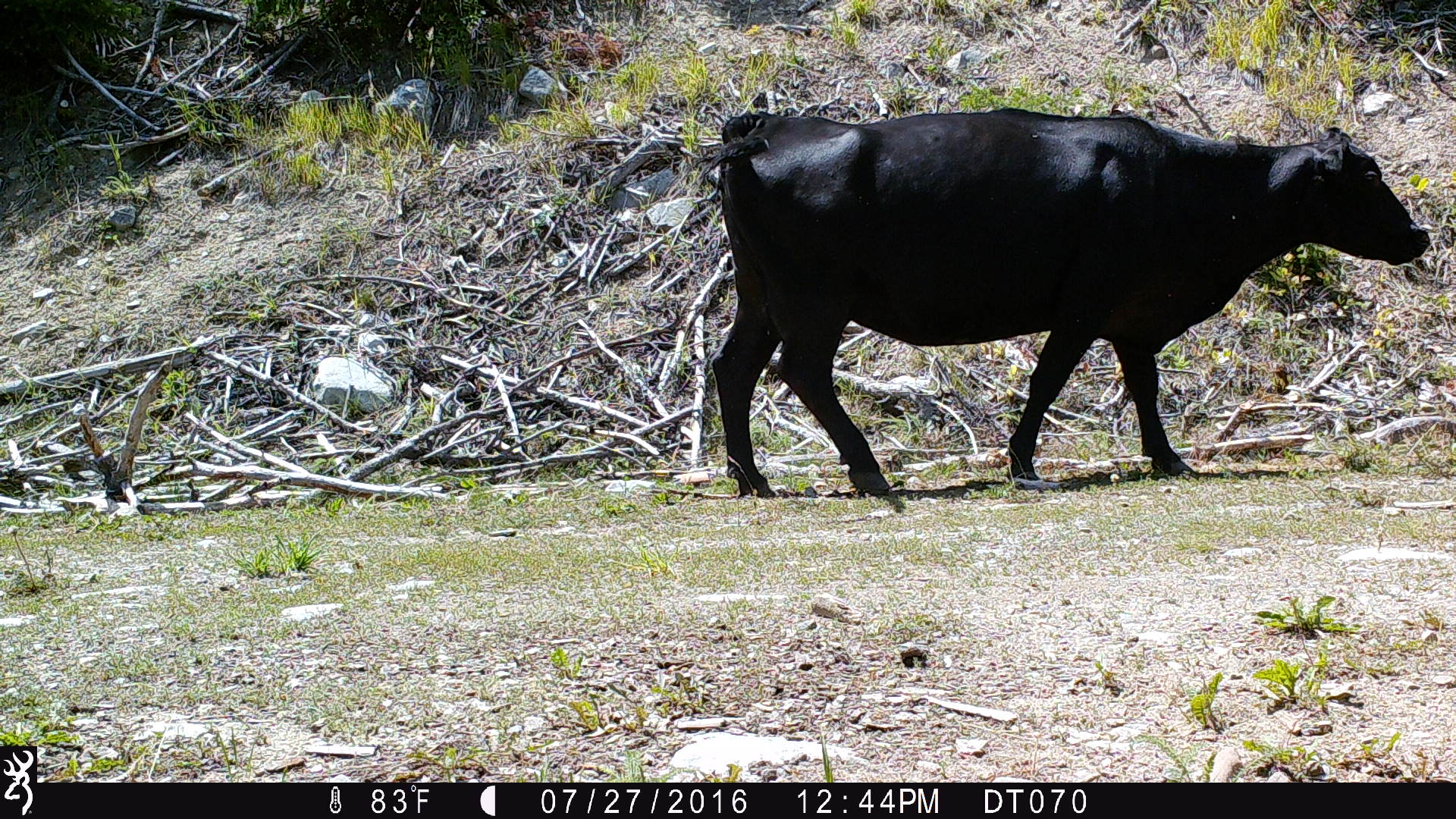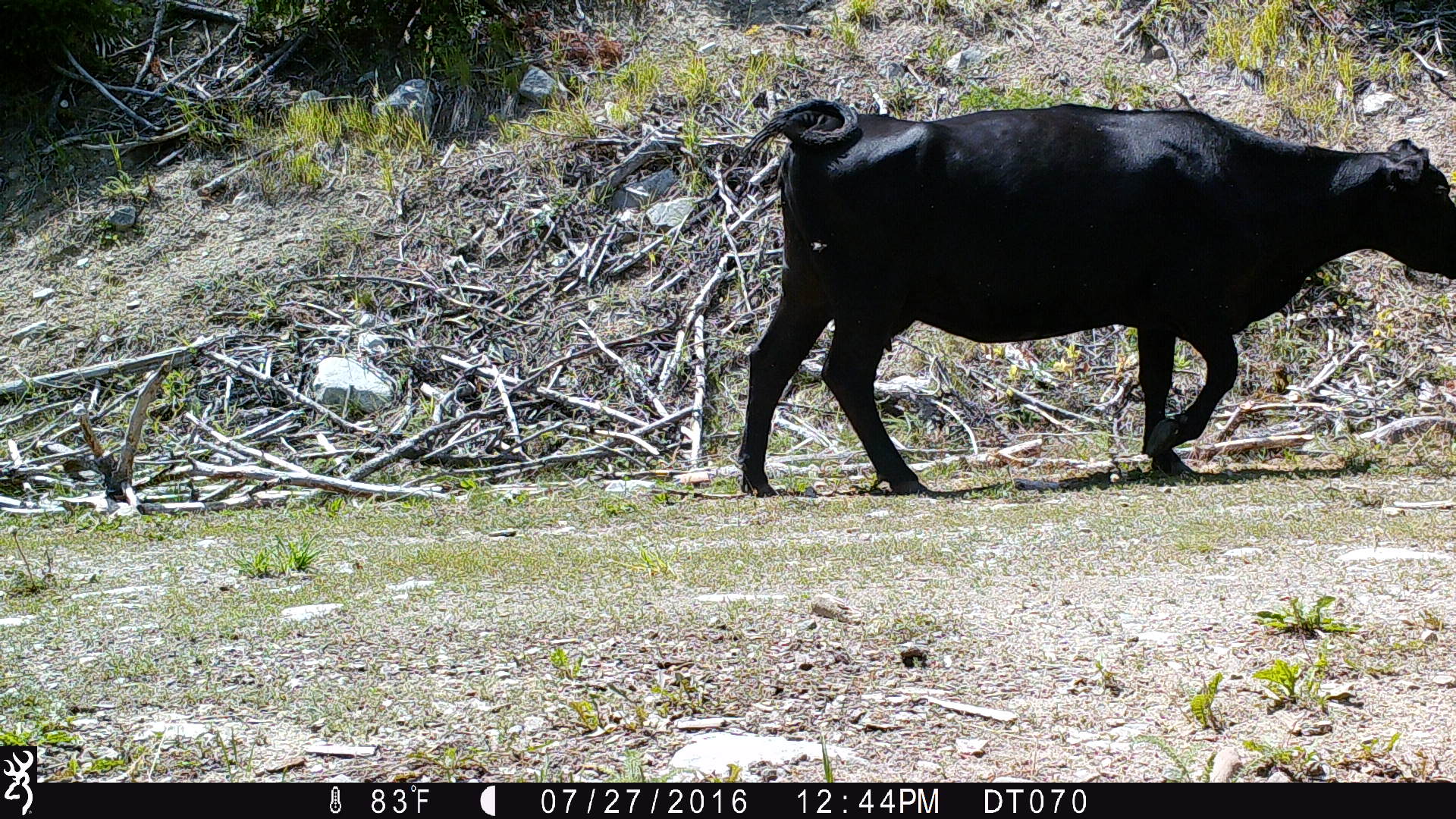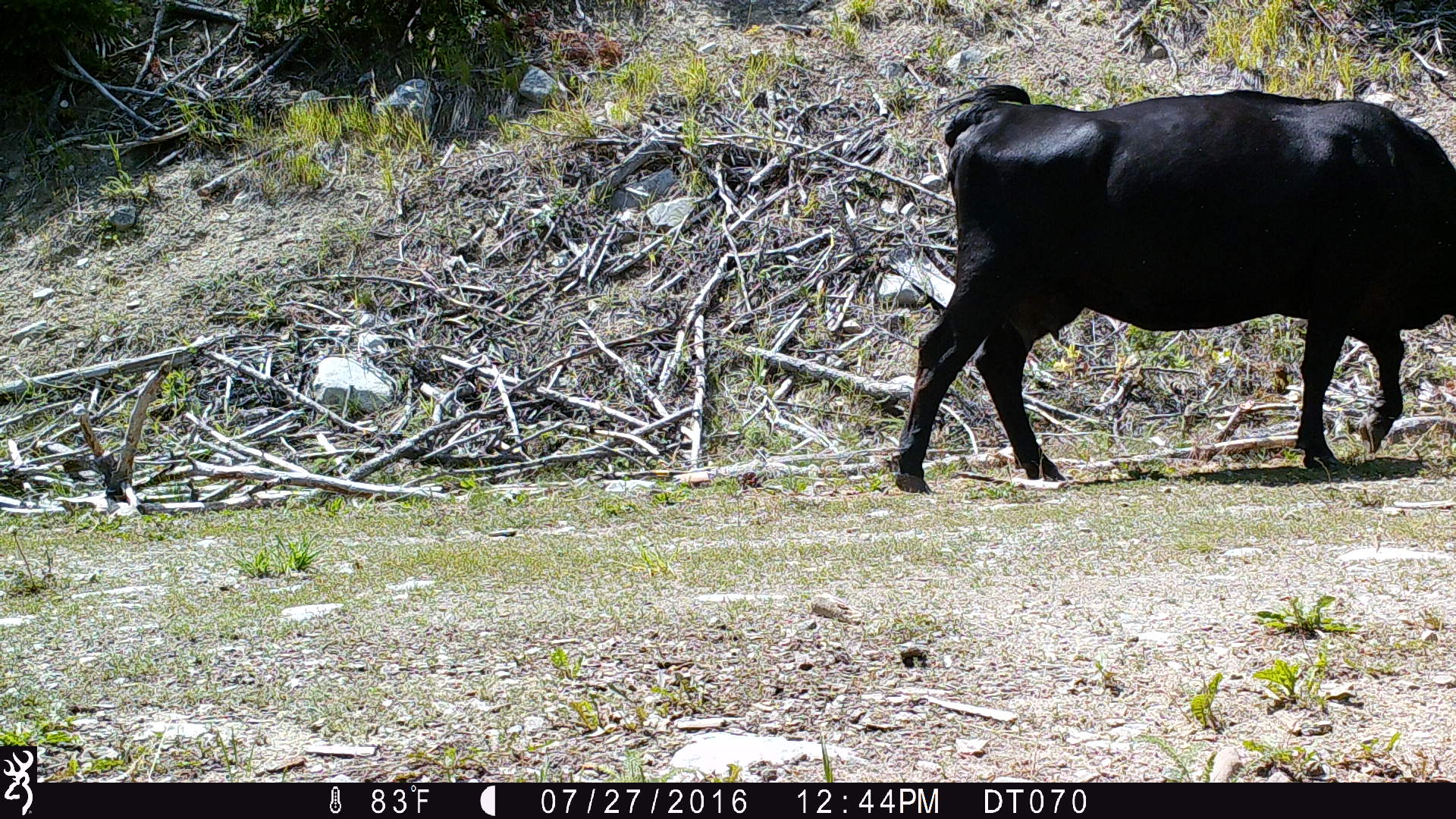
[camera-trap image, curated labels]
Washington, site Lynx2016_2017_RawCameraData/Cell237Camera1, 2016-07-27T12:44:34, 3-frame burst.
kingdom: Animalia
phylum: Chordata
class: Mammalia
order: Artiodactyla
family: Bovidae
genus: Bos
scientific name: Bos taurus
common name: domestic cattle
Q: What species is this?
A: Domestic cattle (Bos taurus).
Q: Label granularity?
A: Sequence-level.